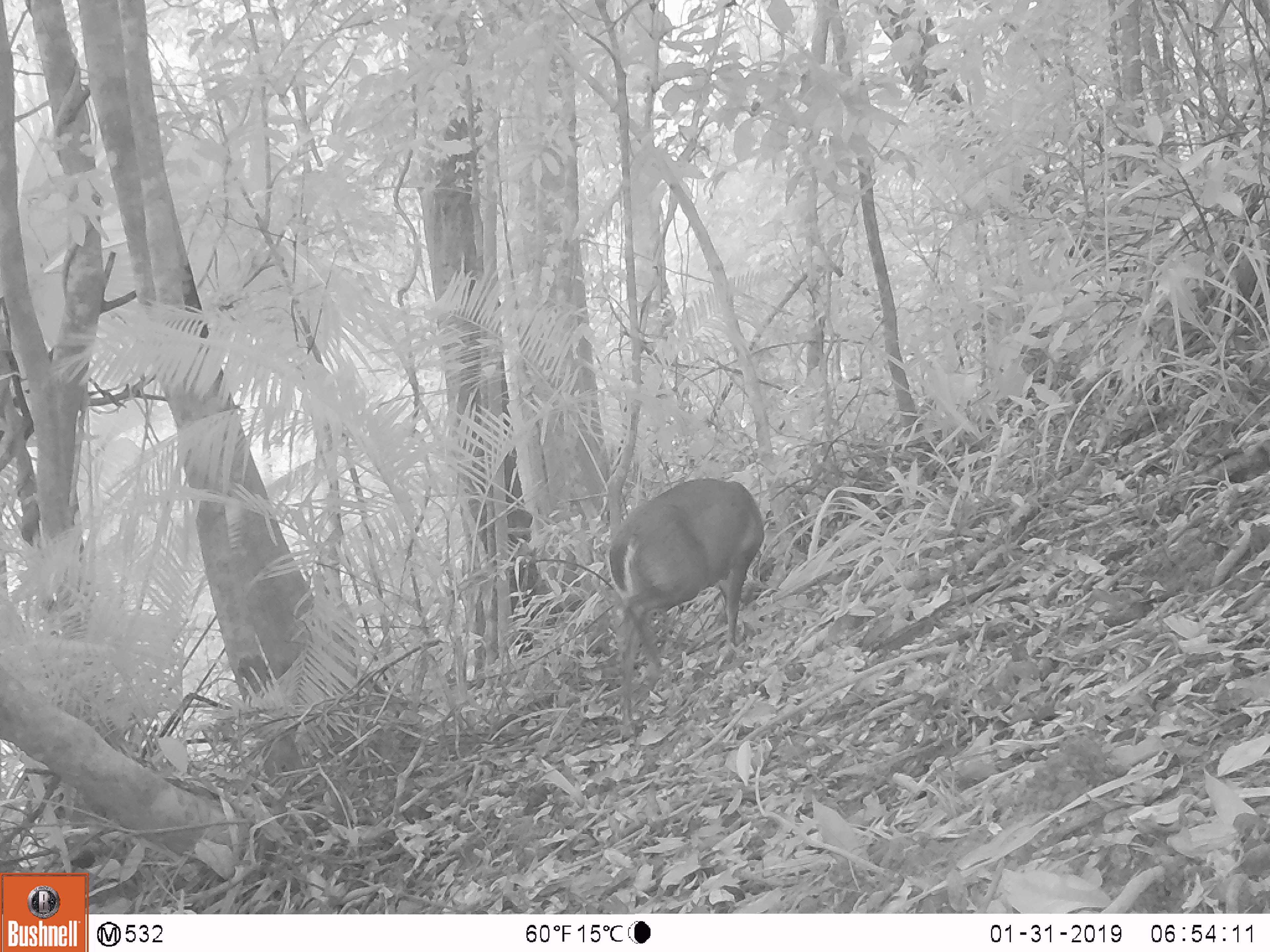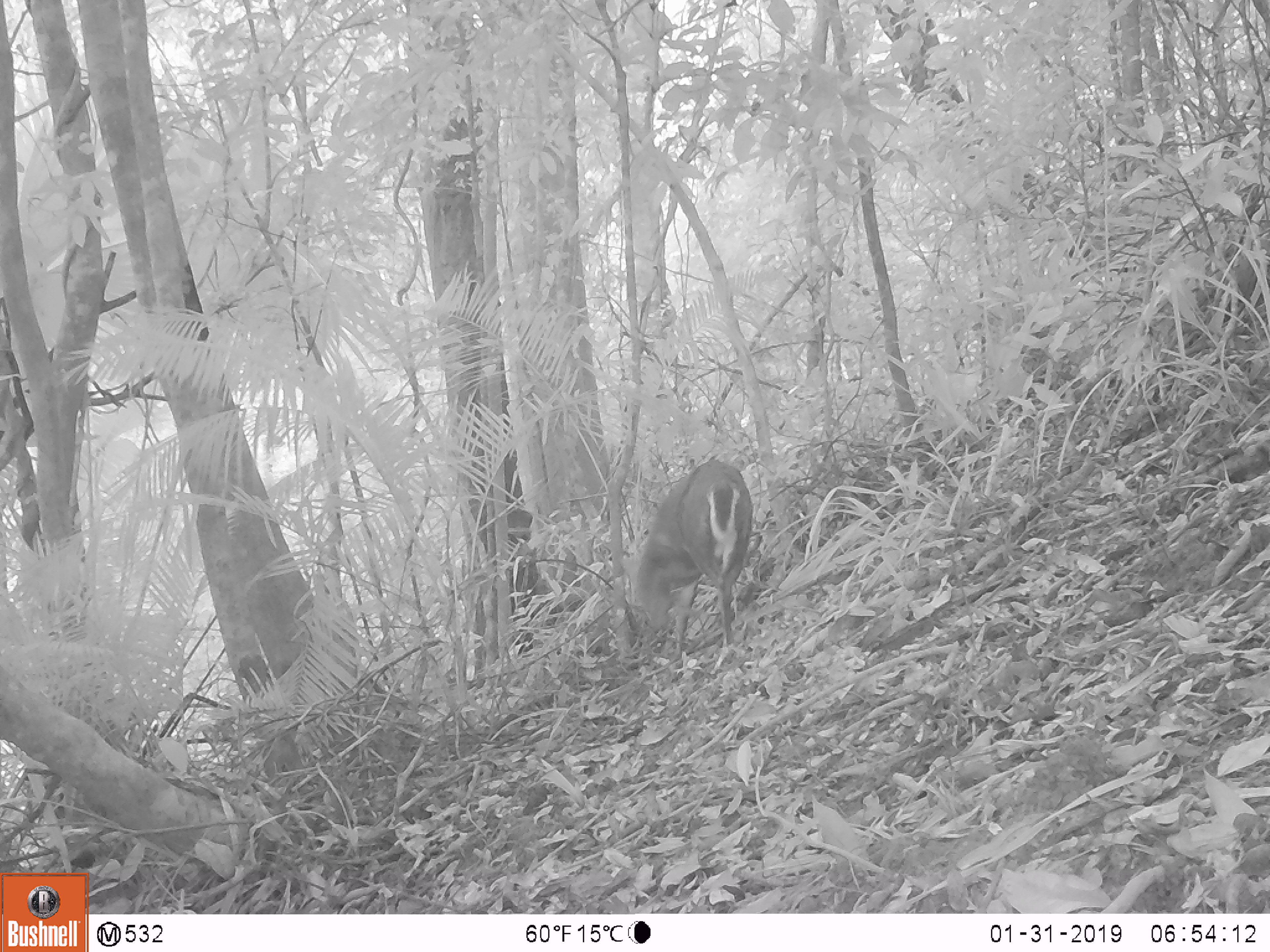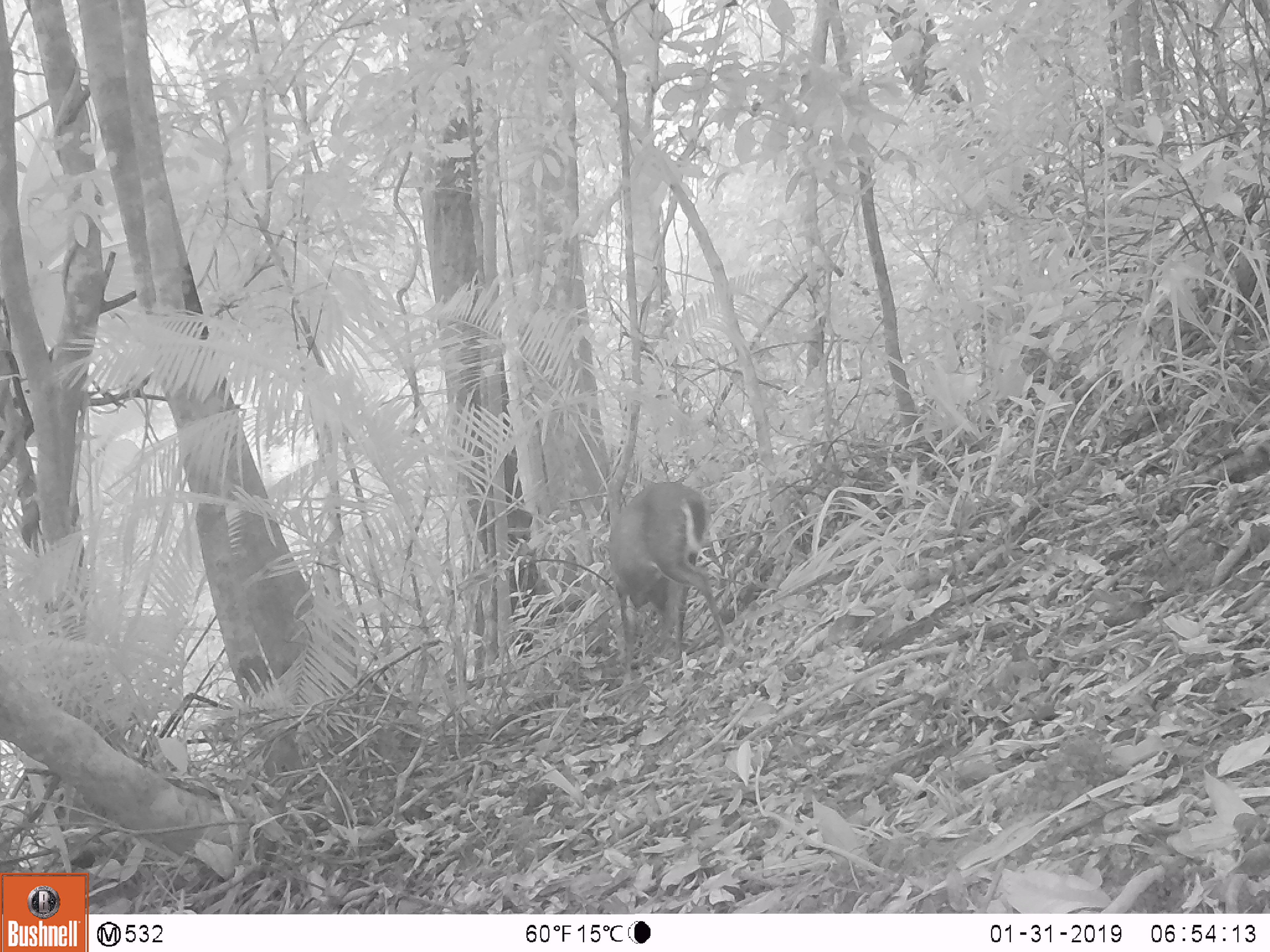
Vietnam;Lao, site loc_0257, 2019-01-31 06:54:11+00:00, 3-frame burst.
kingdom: Animalia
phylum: Chordata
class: Mammalia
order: Artiodactyla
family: Cervidae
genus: Muntiacus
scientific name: Muntiacus rooseveltorum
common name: roosevelt's muntjac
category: roosevelts muntjac group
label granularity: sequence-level